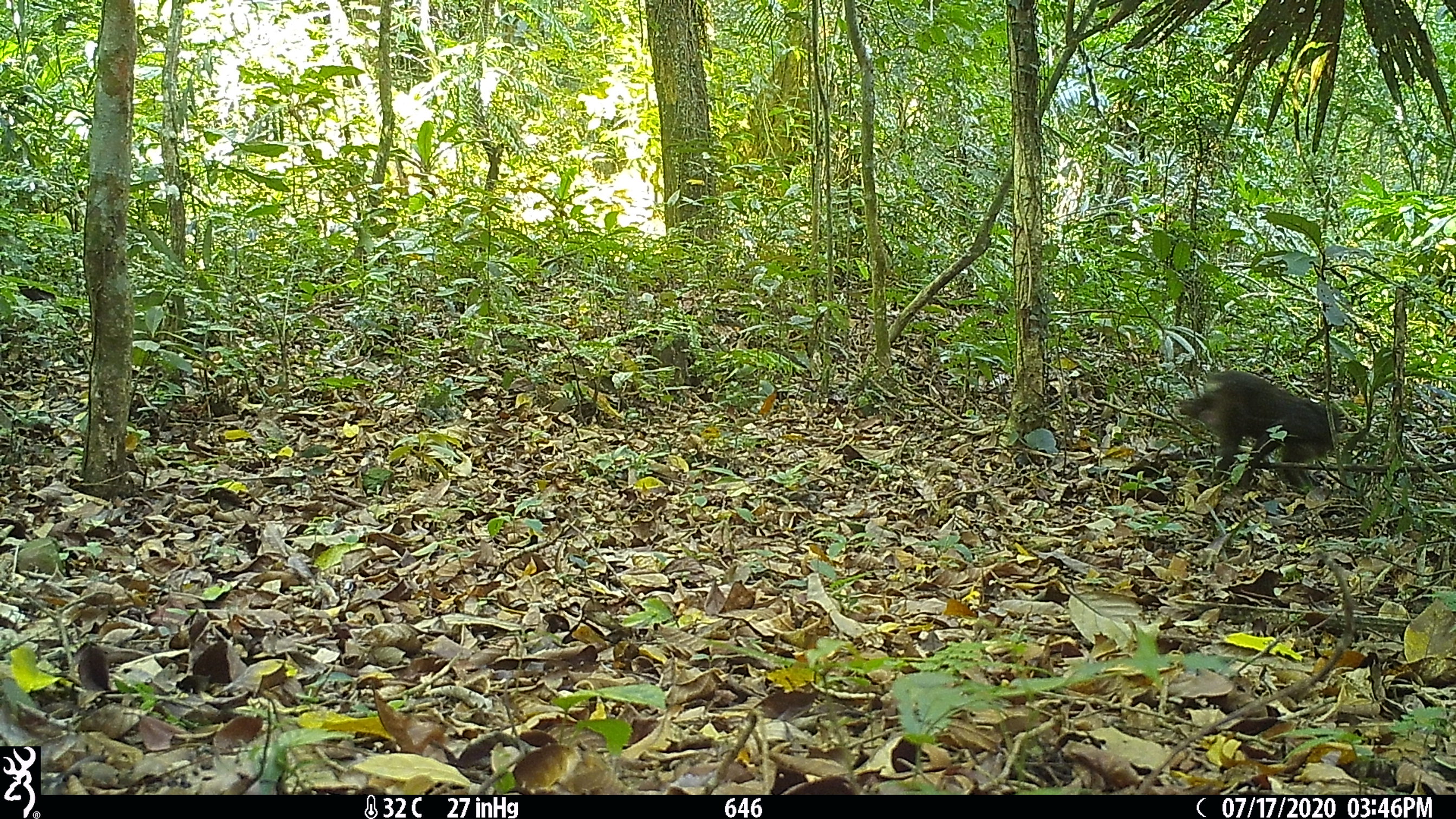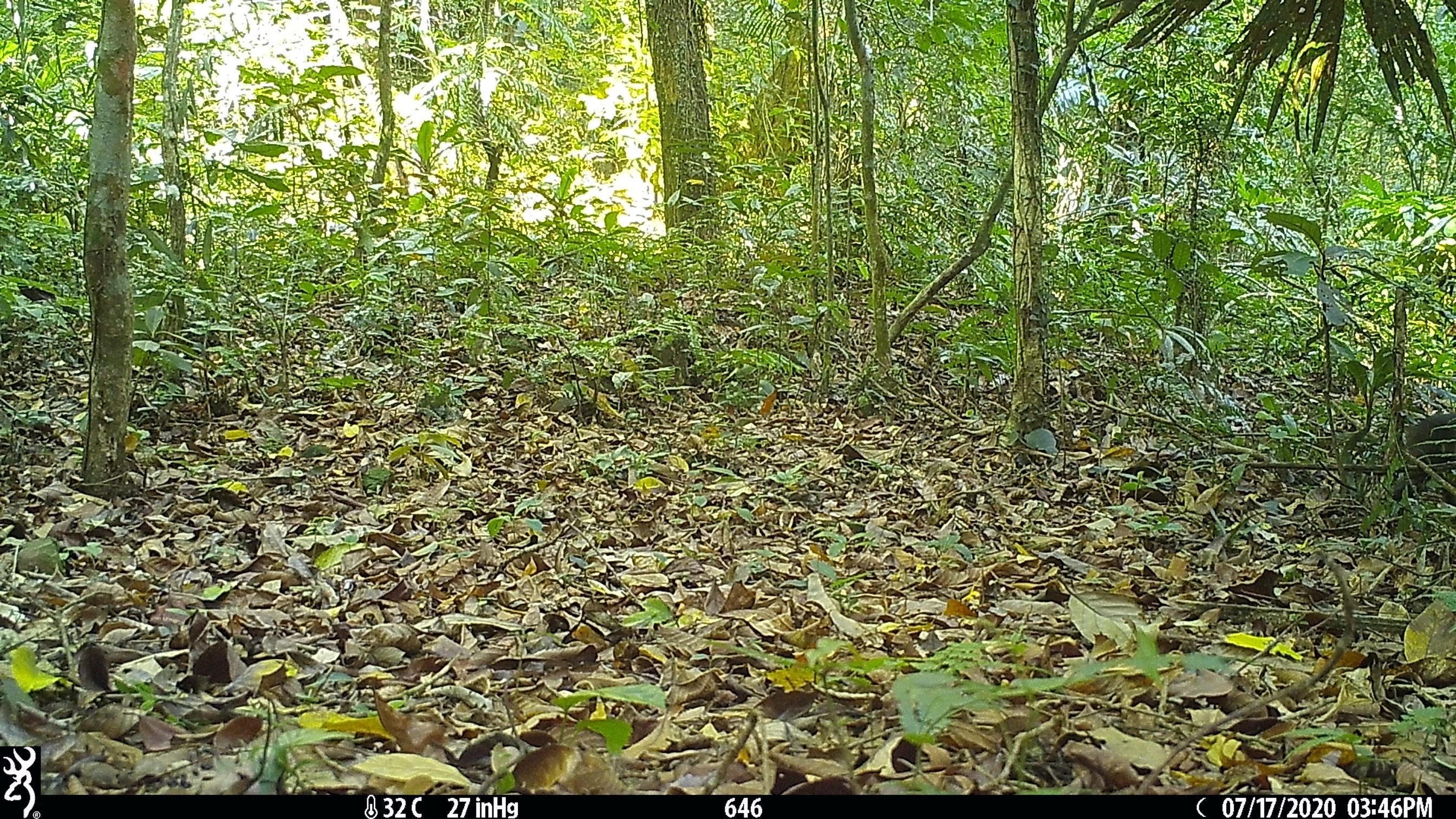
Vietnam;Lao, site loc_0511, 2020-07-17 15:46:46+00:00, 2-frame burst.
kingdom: Animalia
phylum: Chordata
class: Mammalia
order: Primates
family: Cercopithecidae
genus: Macaca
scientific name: Macaca arctoides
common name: stump-tailed macaque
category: stump tailed macaque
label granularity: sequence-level